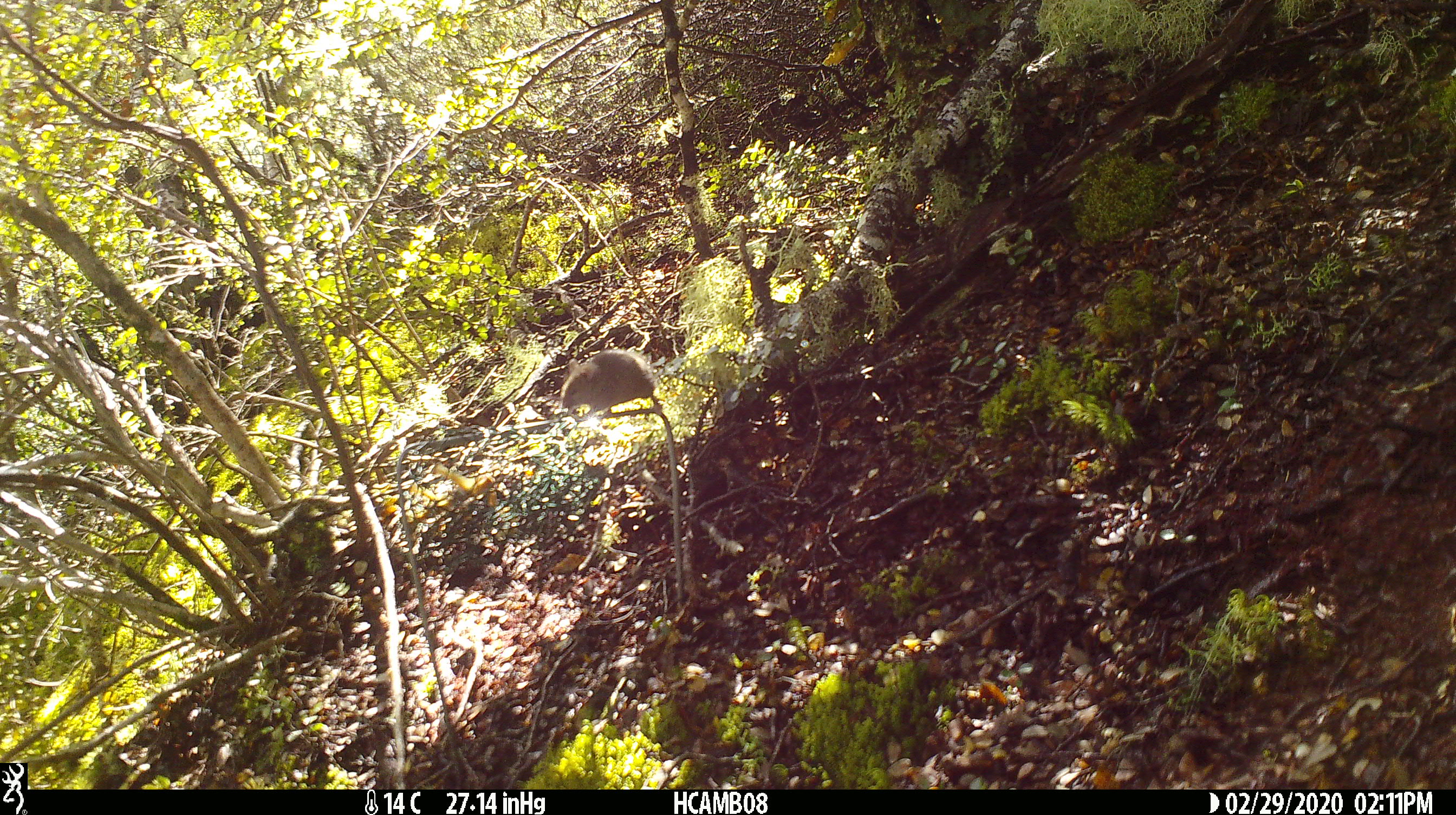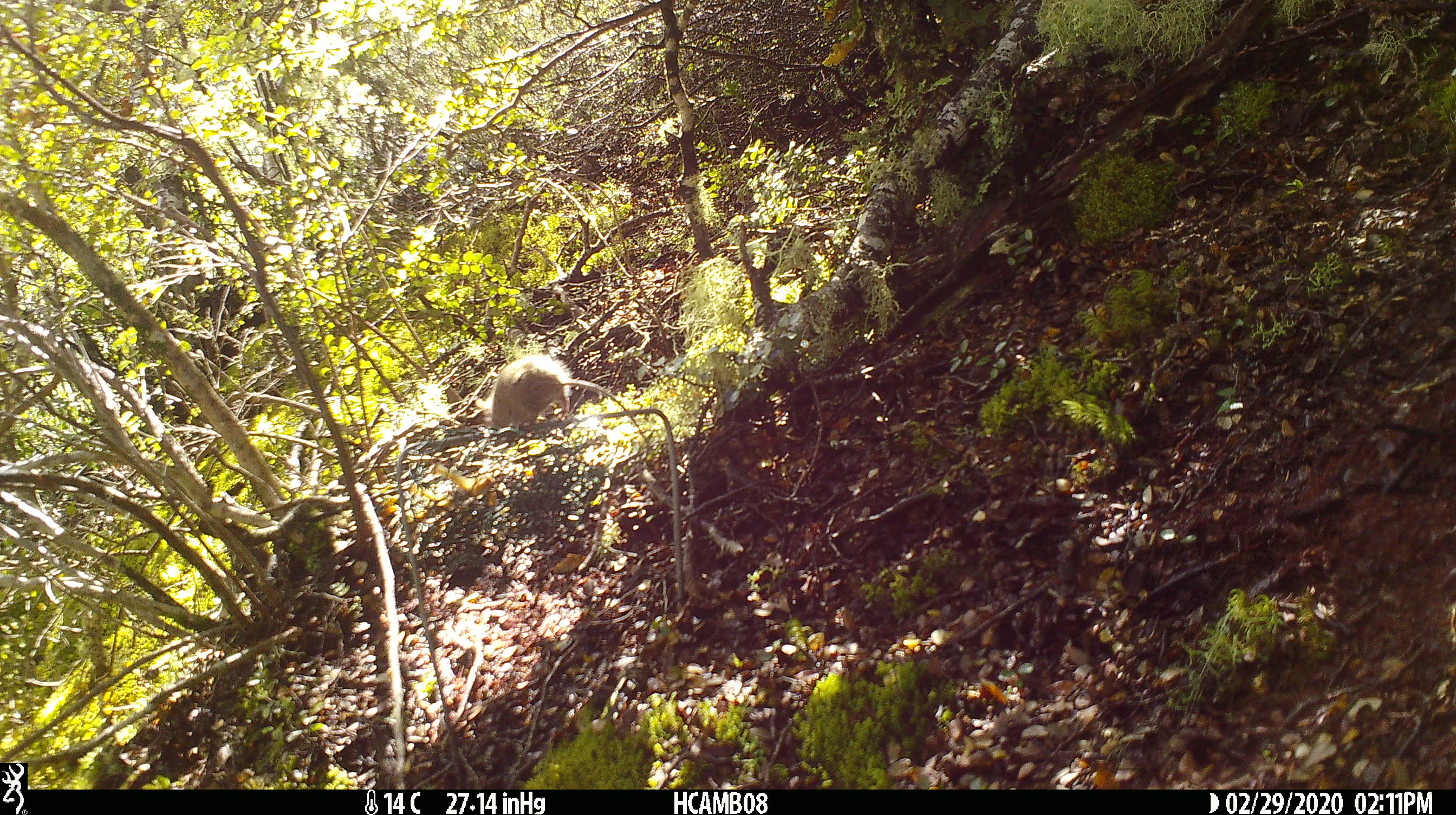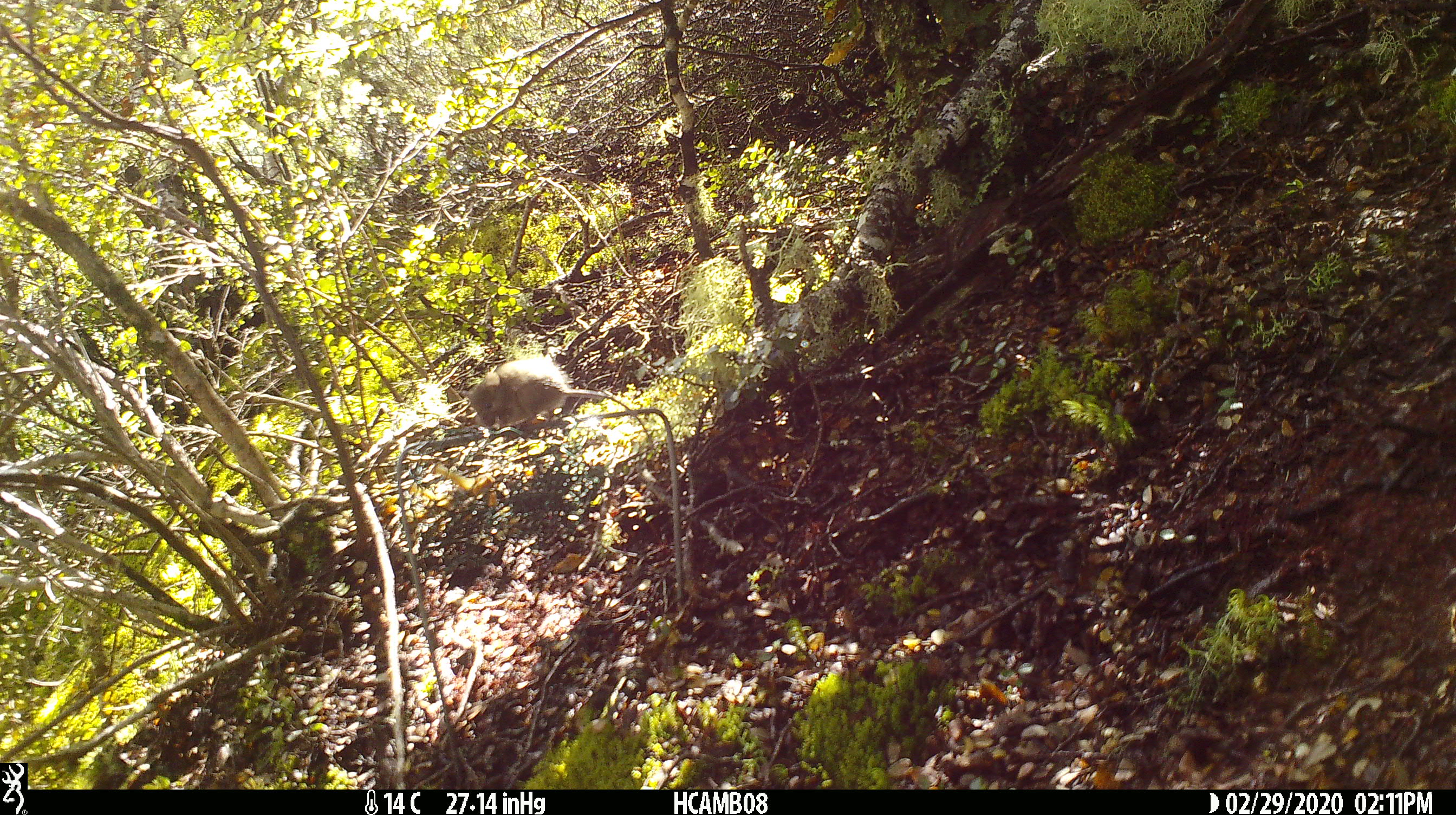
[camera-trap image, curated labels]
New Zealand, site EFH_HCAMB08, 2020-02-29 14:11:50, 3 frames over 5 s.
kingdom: Animalia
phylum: Chordata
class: Mammalia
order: Rodentia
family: Muridae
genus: Mus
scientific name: Mus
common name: mouse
Mouse (Mus).